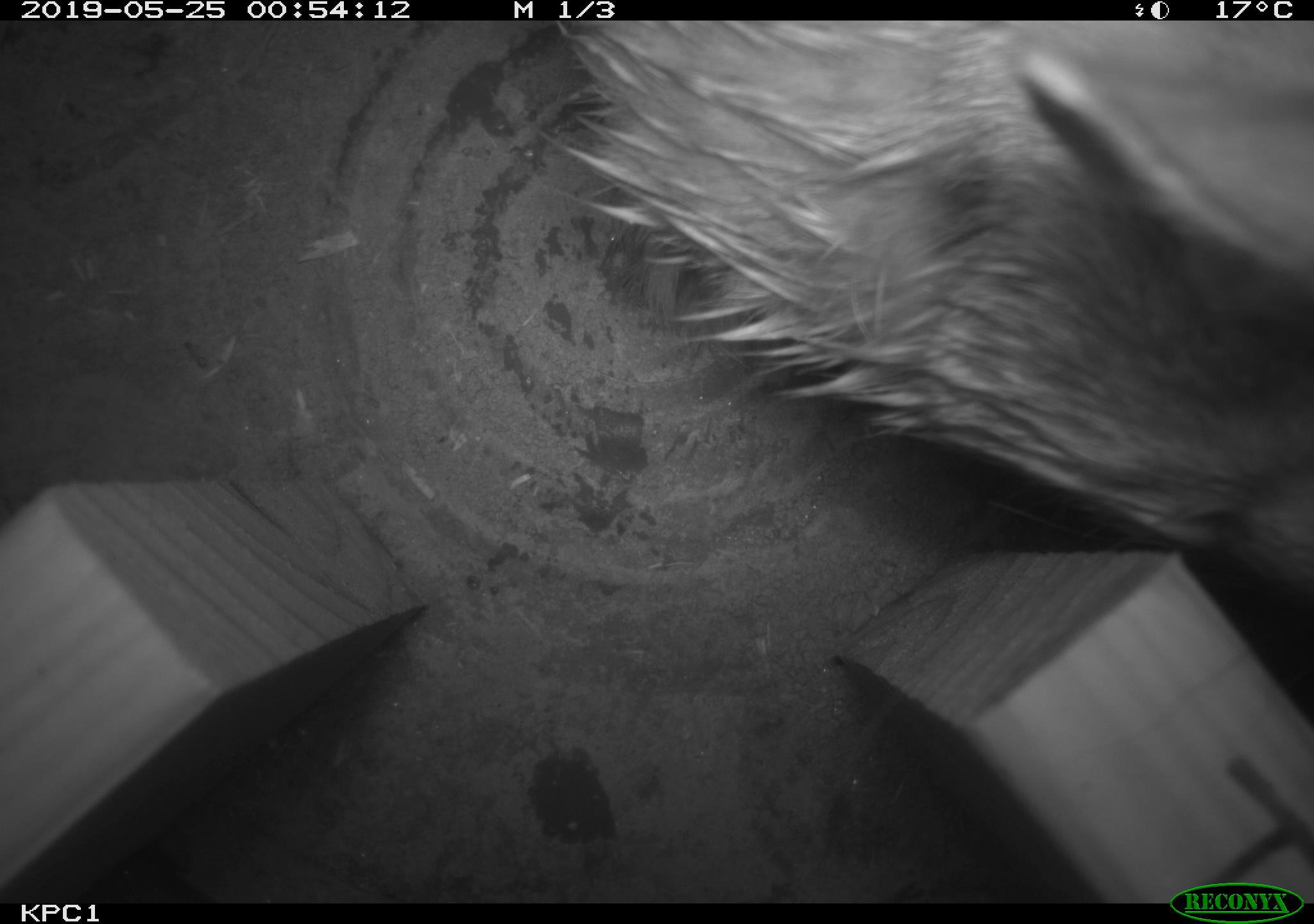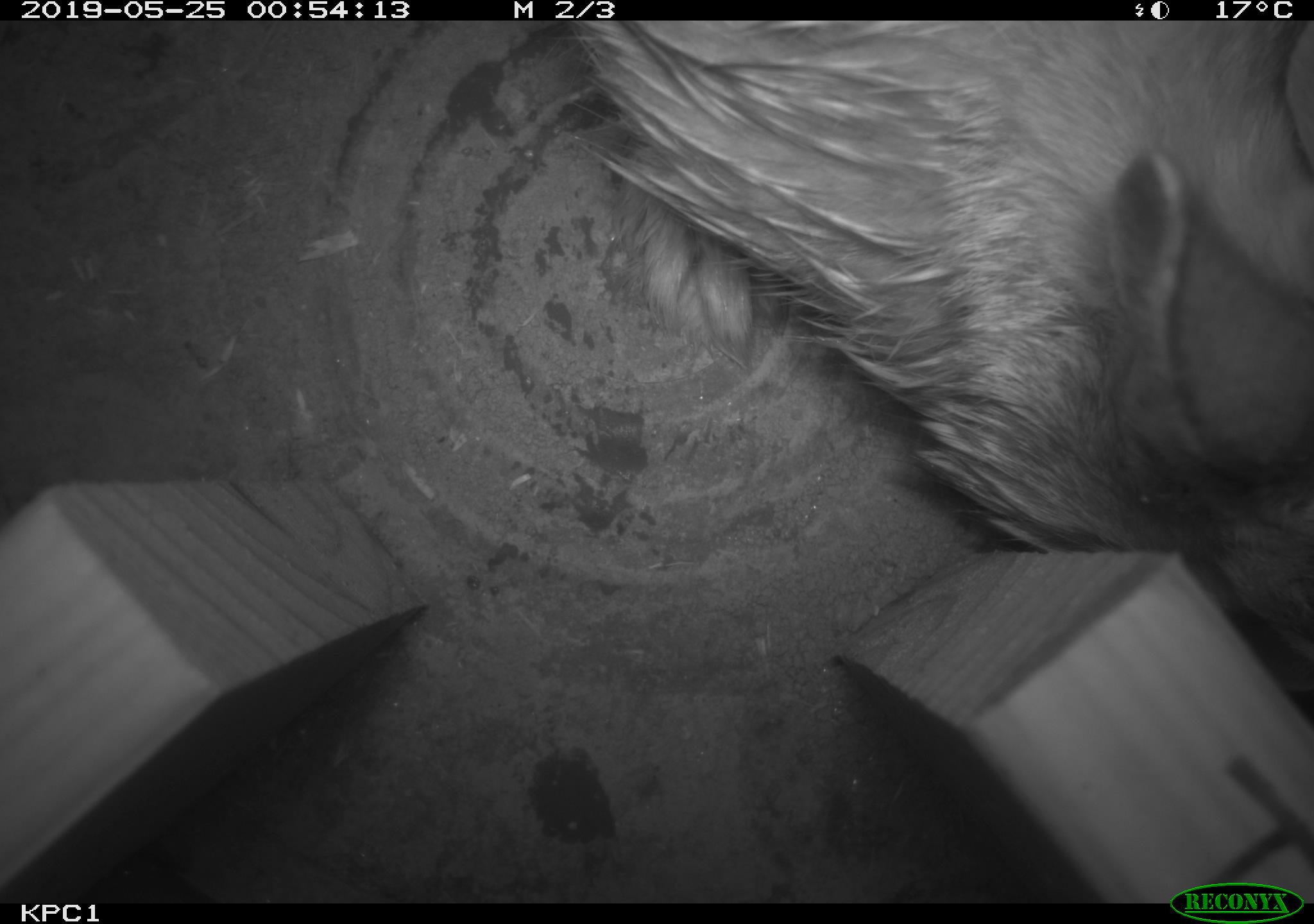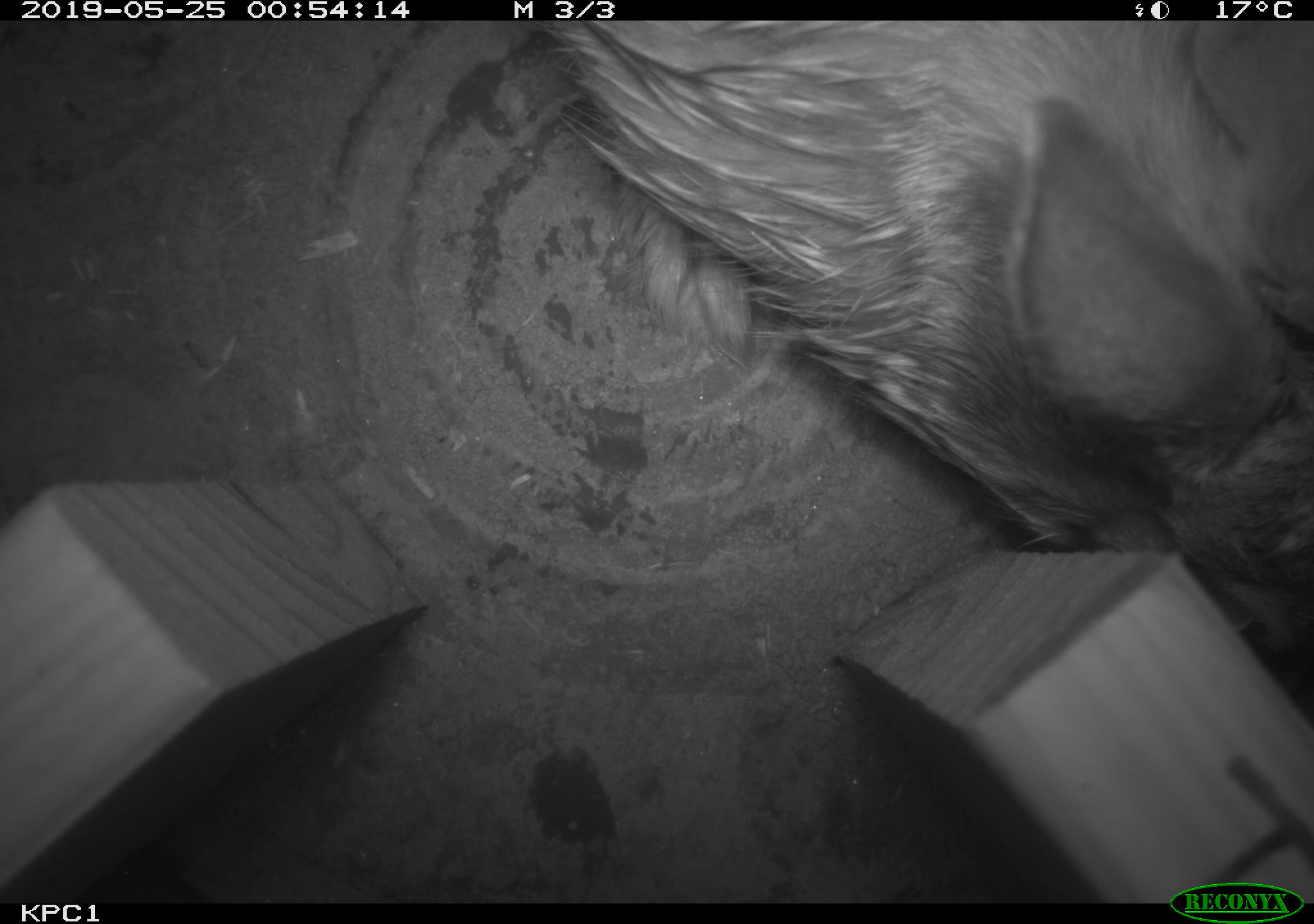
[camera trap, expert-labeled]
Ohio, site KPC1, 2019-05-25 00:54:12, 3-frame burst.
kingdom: Animalia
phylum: Chordata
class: Mammalia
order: Lagomorpha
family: Leporidae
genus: Sylvilagus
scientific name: Sylvilagus floridanus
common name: eastern cottontail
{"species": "eastern cottontail (Sylvilagus floridanus)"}